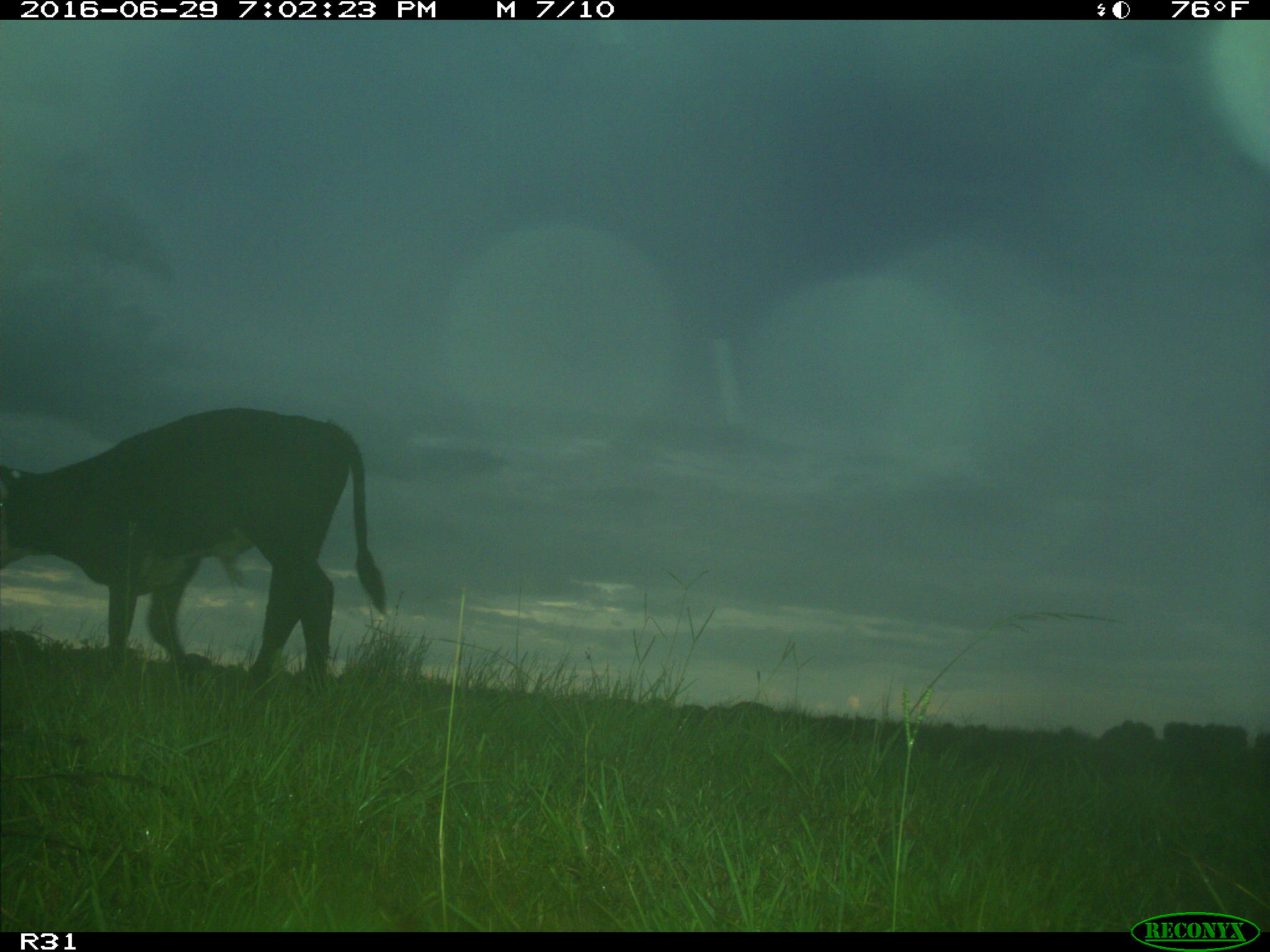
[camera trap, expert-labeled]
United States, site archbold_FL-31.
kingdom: Animalia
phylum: Chordata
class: Mammalia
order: Artiodactyla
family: Bovidae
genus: Bos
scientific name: Bos taurus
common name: domestic cow